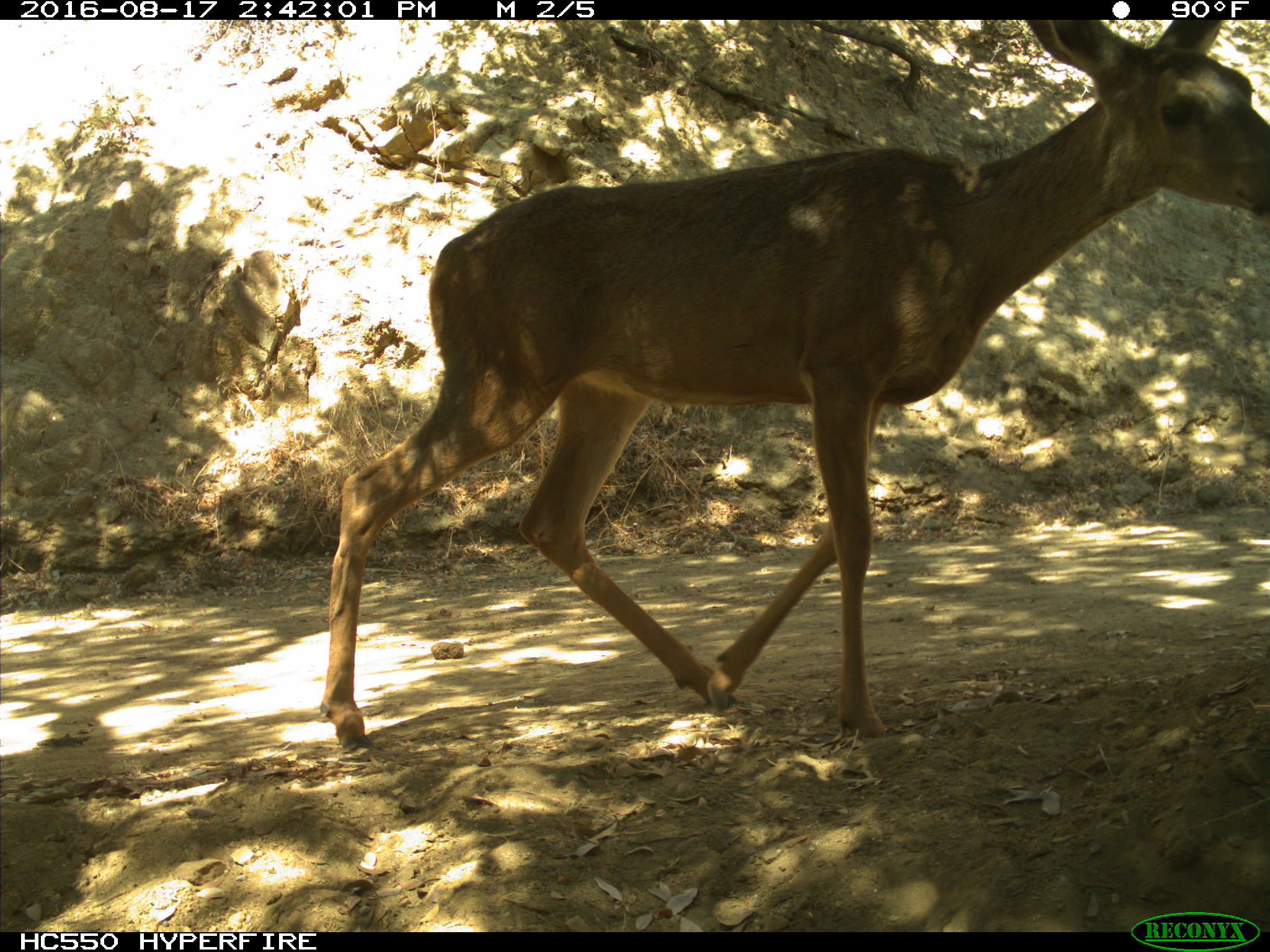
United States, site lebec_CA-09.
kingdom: Animalia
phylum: Chordata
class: Mammalia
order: Artiodactyla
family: Cervidae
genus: Odocoileus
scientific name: Odocoileus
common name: deer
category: unidentified deer